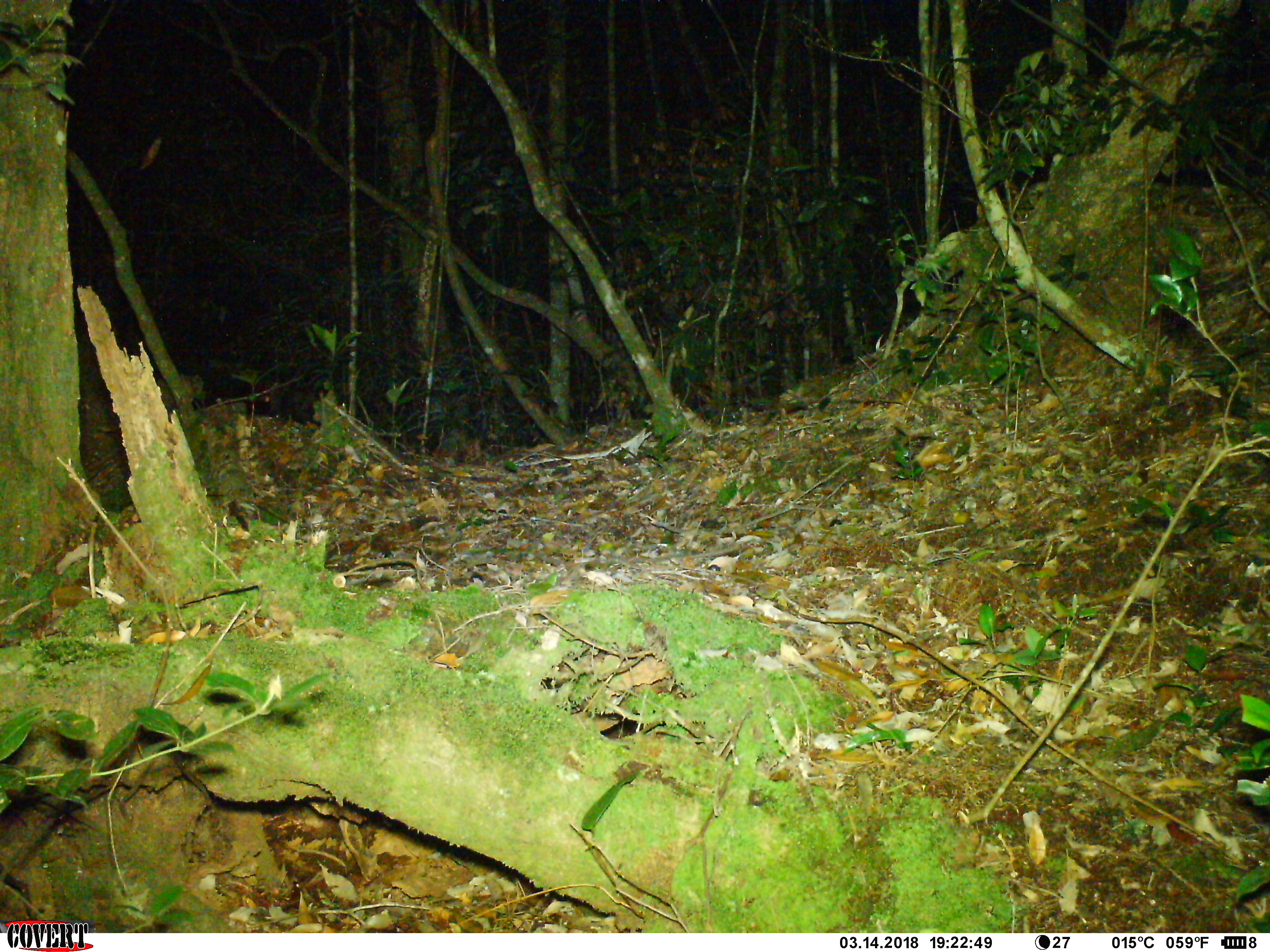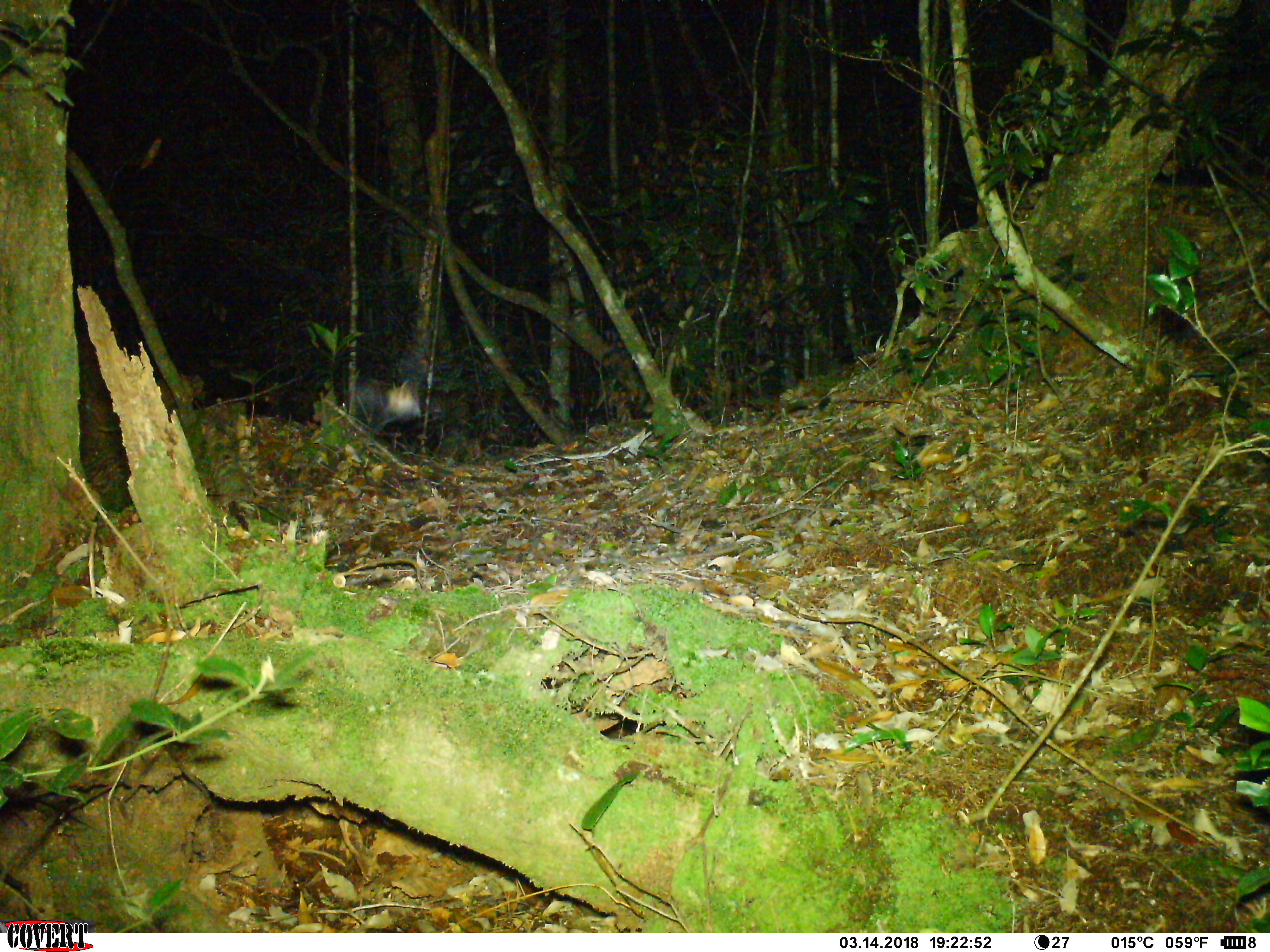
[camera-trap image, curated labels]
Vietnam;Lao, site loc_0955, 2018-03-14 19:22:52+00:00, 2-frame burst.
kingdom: Animalia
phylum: Chordata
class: Mammalia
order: Chiroptera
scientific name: Chiroptera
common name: bat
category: unidentified bat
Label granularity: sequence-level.